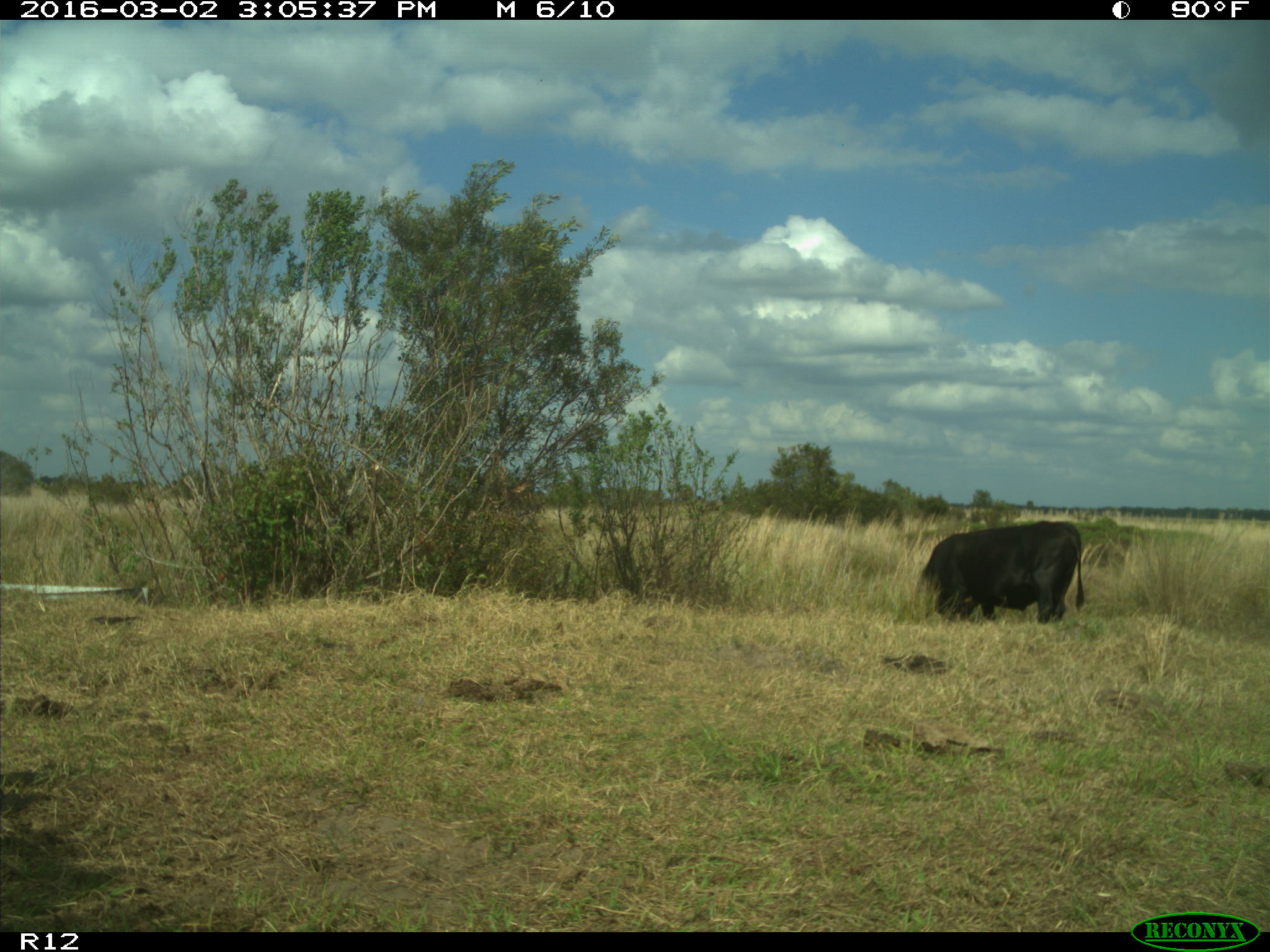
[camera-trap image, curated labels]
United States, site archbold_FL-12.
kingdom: Animalia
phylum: Chordata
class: Mammalia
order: Artiodactyla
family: Bovidae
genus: Bos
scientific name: Bos taurus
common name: domestic cow